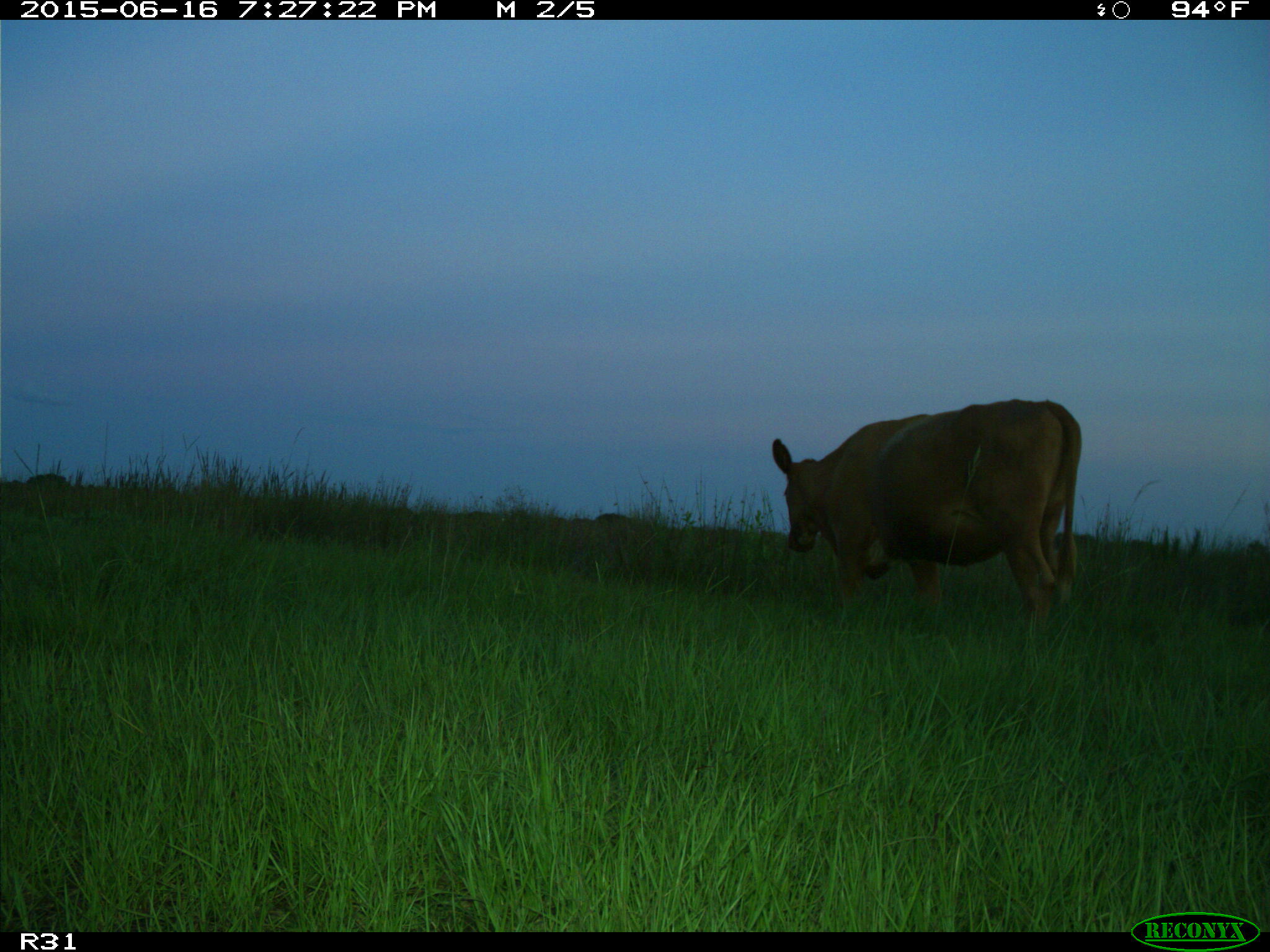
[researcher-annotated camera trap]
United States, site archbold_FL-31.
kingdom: Animalia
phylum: Chordata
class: Mammalia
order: Artiodactyla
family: Bovidae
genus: Bos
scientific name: Bos taurus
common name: domestic cow